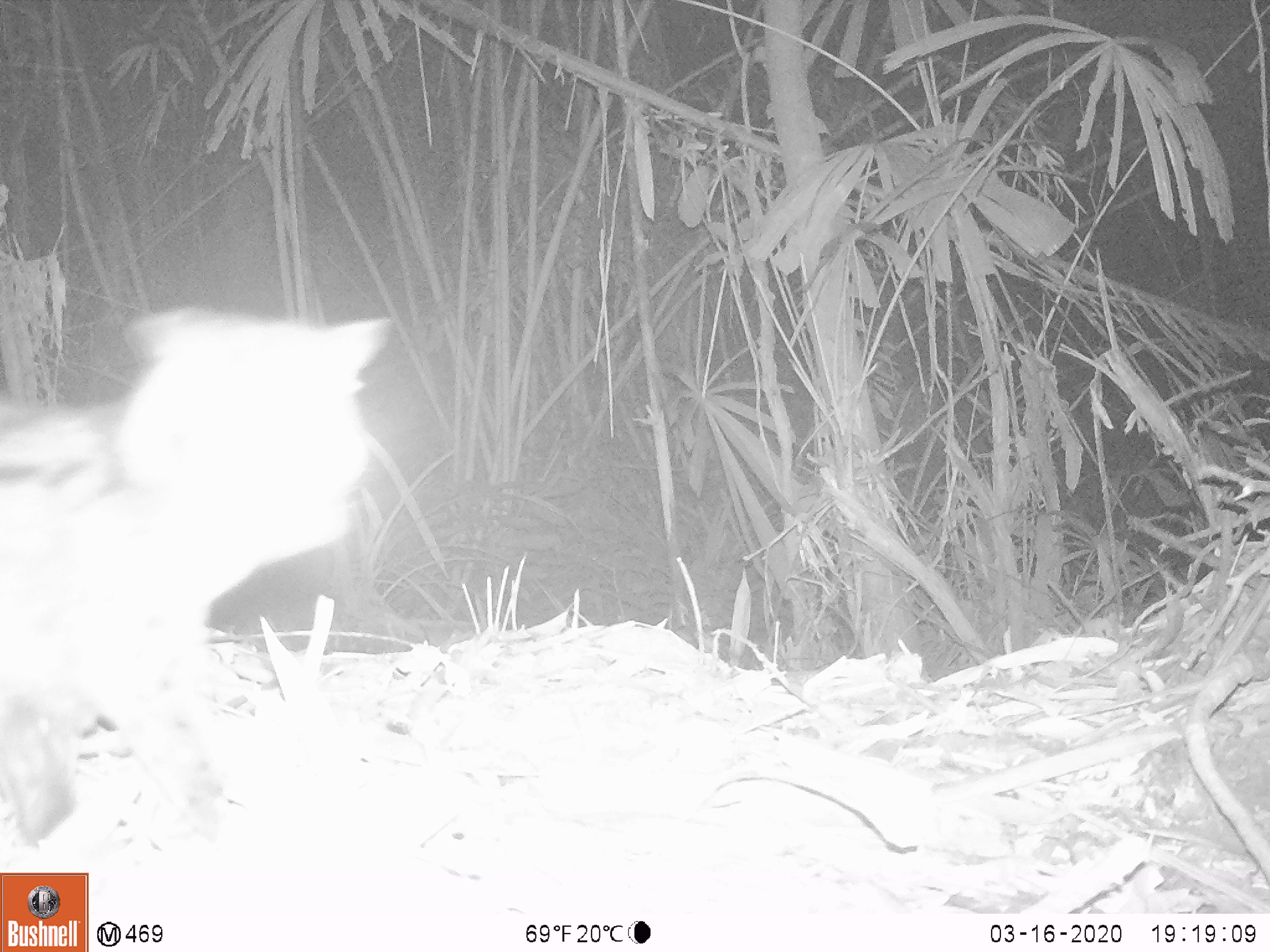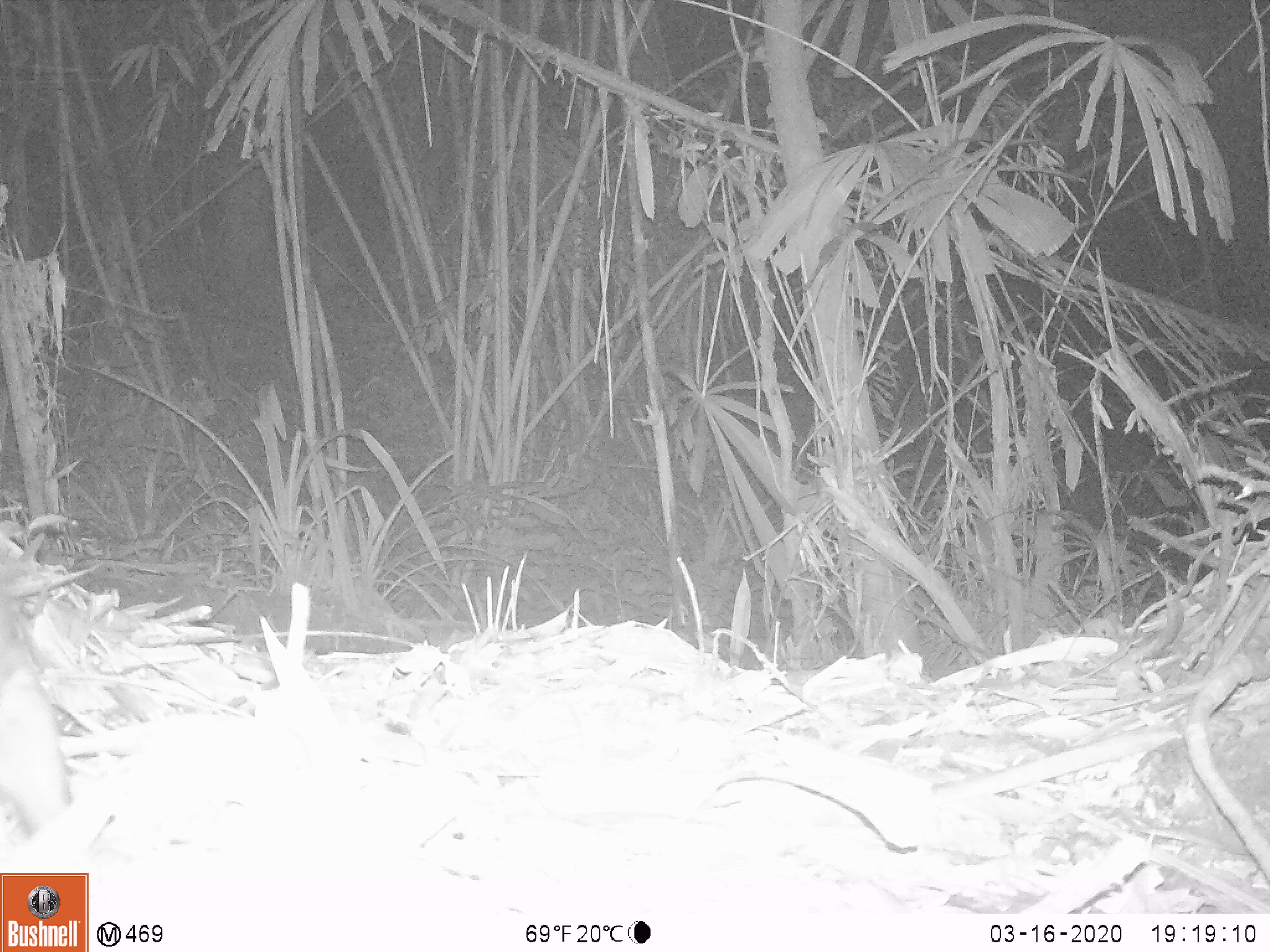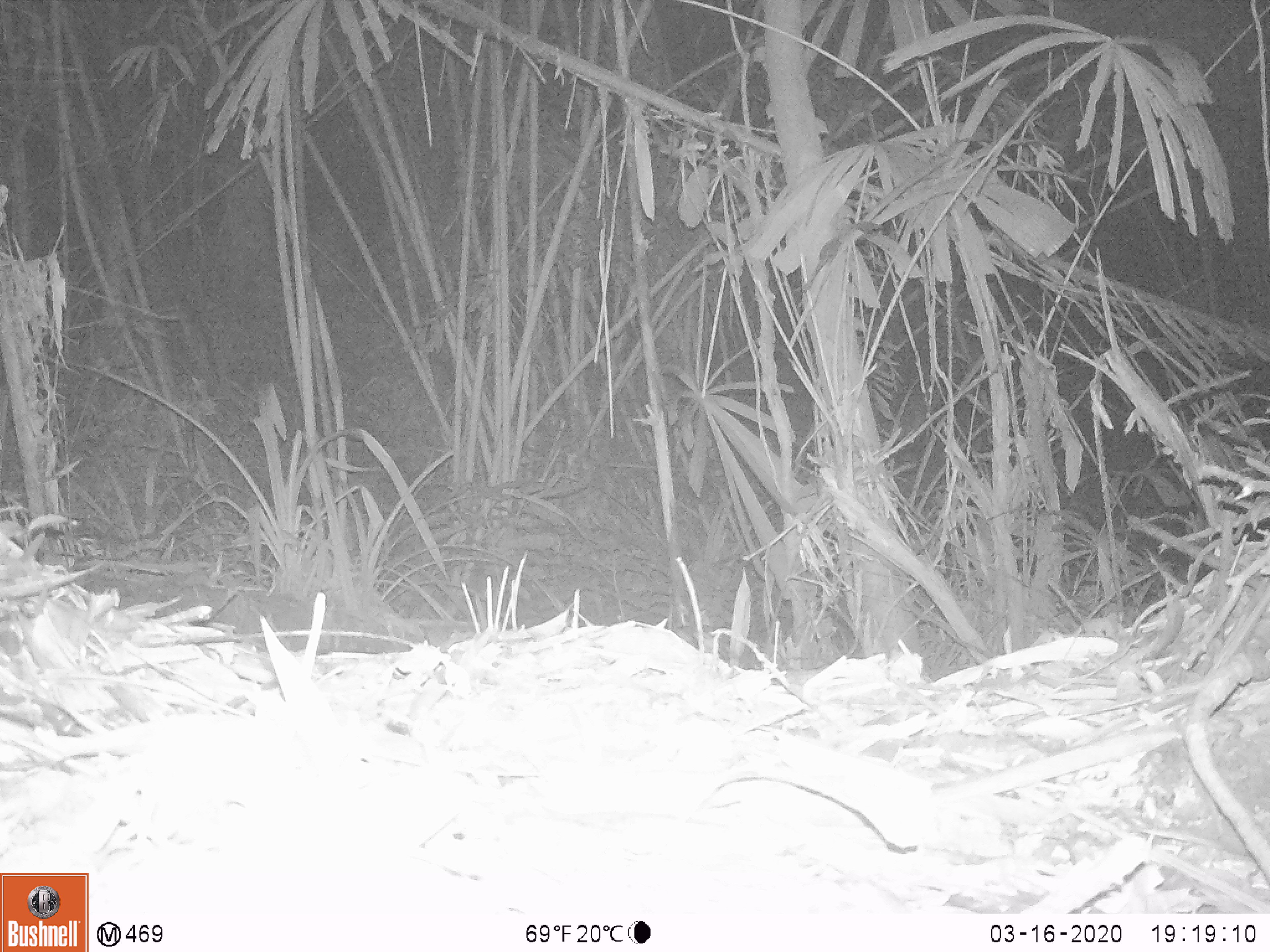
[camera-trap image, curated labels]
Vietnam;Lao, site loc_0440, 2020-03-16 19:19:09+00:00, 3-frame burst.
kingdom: Animalia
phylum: Chordata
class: Mammalia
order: Carnivora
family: Viverridae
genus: Paradoxurus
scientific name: Paradoxurus hermaphroditus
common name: common palm civet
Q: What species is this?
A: Common palm civet (Paradoxurus hermaphroditus).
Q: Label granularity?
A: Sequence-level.